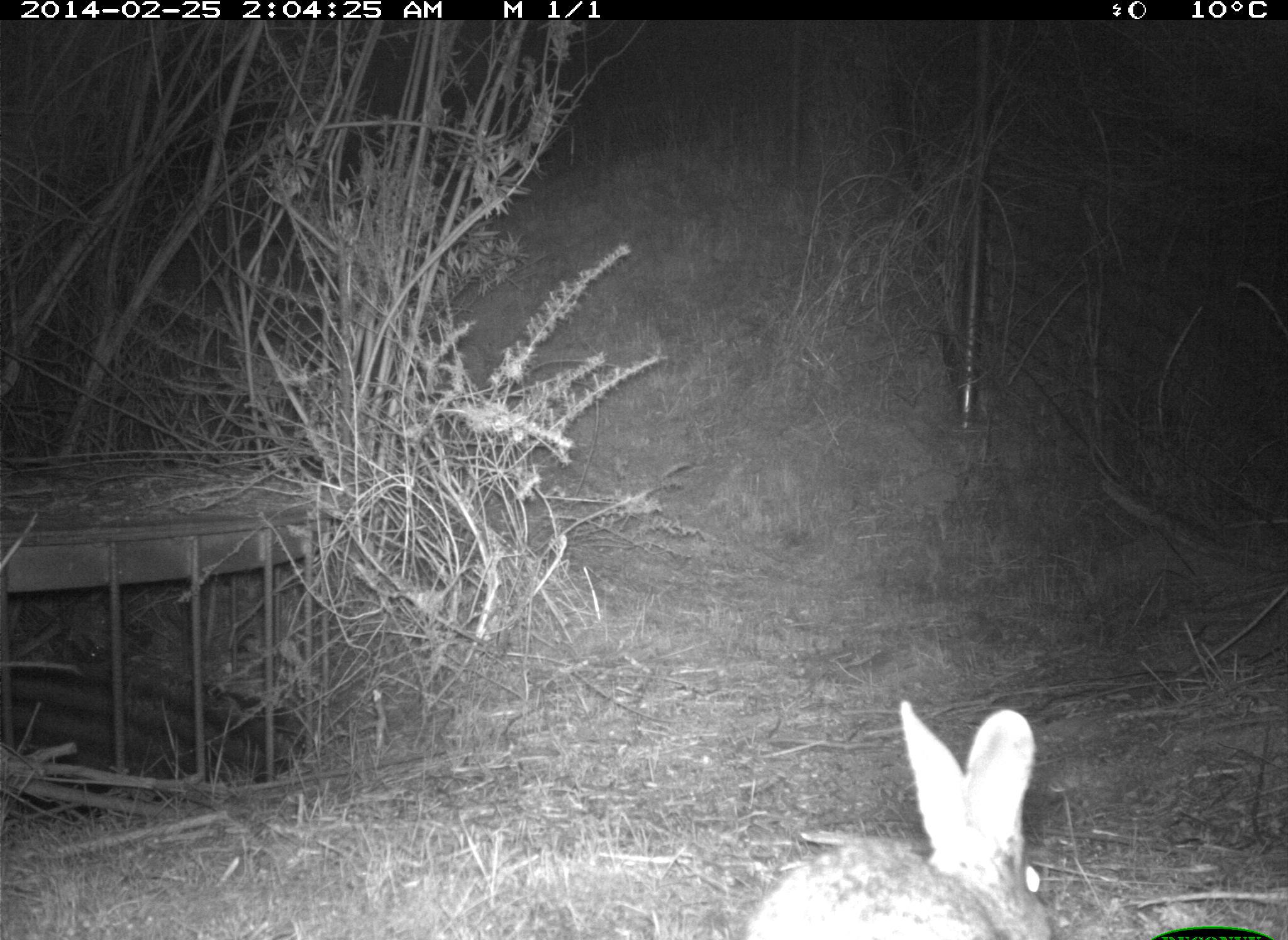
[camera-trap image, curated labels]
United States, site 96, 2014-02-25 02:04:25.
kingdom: Animalia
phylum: Chordata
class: Mammalia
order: Lagomorpha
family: Leporidae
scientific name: Leporidae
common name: rabbits and hares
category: rabbit